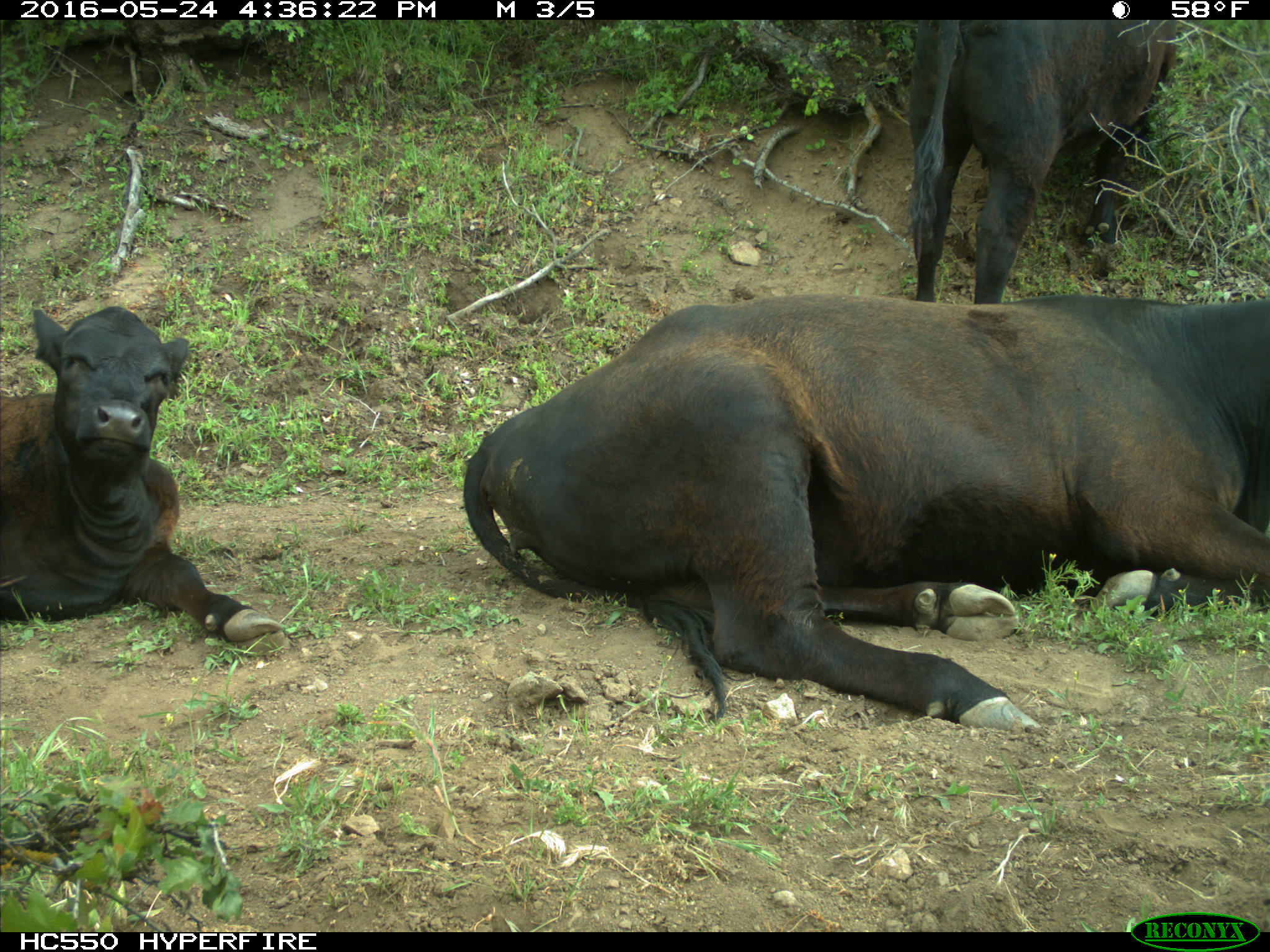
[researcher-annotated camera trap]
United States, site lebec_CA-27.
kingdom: Animalia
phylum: Chordata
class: Mammalia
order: Artiodactyla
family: Bovidae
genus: Bos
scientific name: Bos taurus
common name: domestic cow